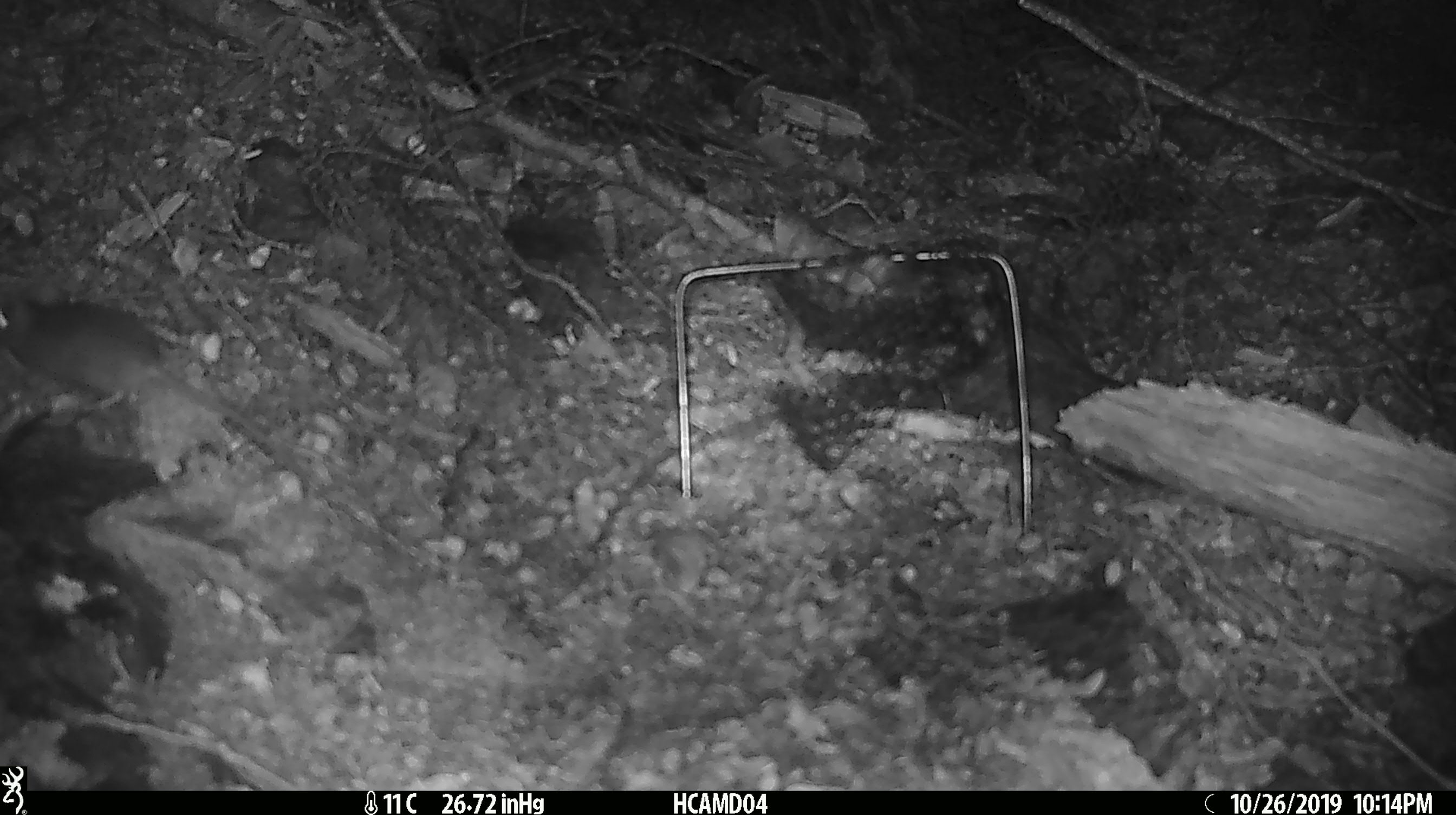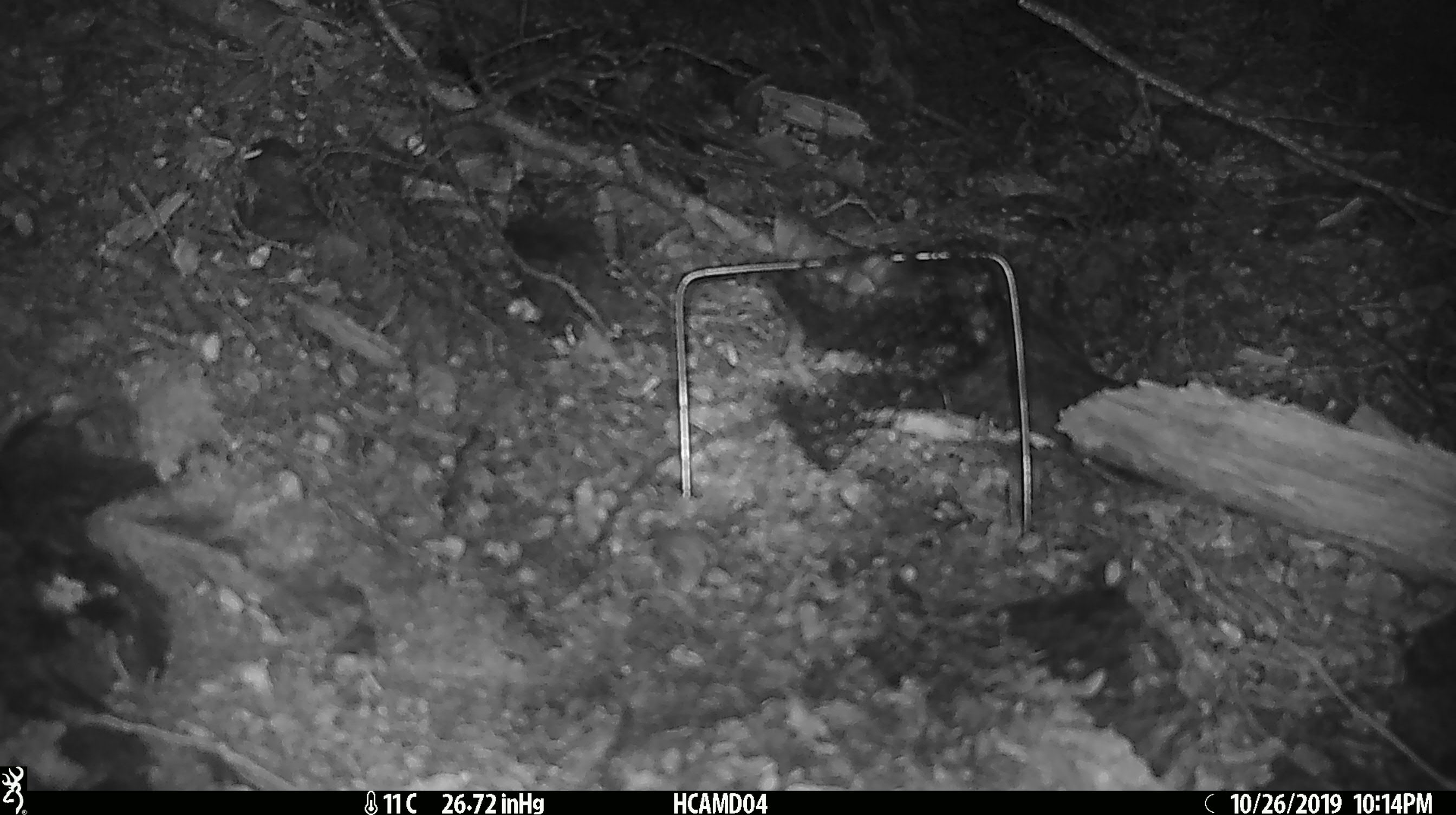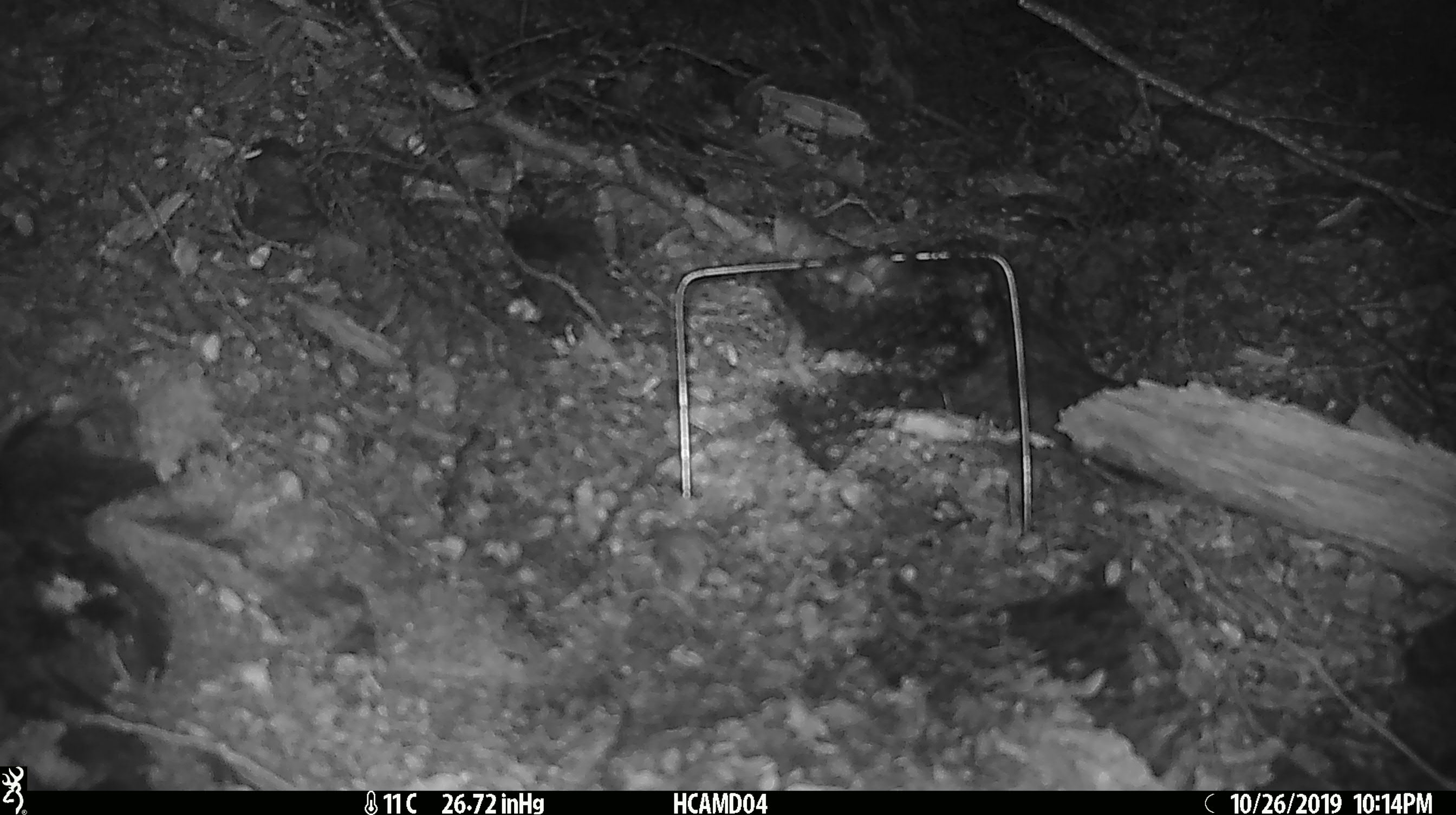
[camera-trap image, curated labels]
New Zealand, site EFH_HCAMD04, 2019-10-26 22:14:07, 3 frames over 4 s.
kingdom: Animalia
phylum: Chordata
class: Mammalia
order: Rodentia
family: Muridae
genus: Mus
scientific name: Mus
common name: mouse